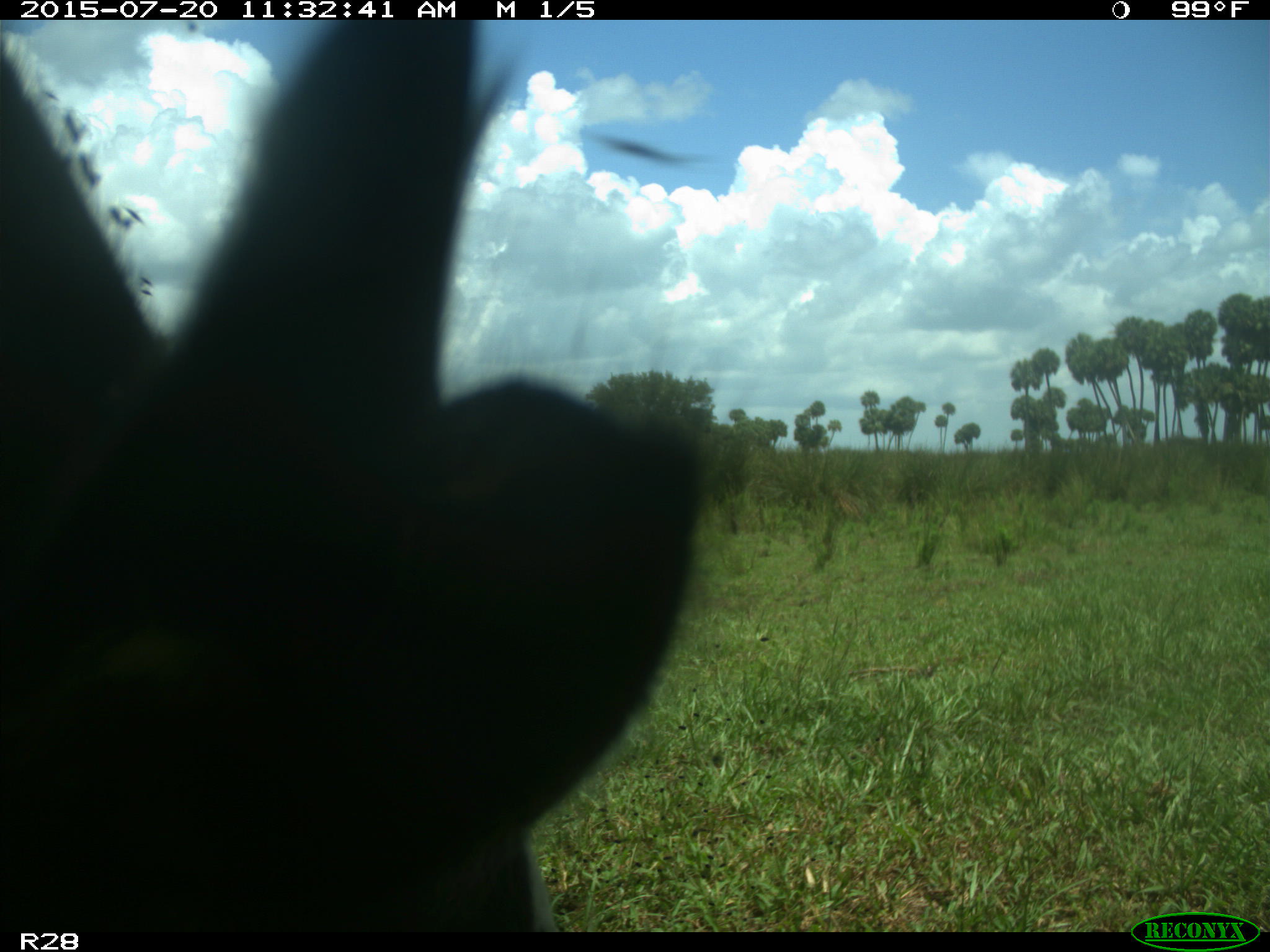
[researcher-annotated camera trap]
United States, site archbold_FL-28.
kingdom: Animalia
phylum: Chordata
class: Mammalia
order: Artiodactyla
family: Bovidae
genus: Bos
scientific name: Bos taurus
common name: domestic cow